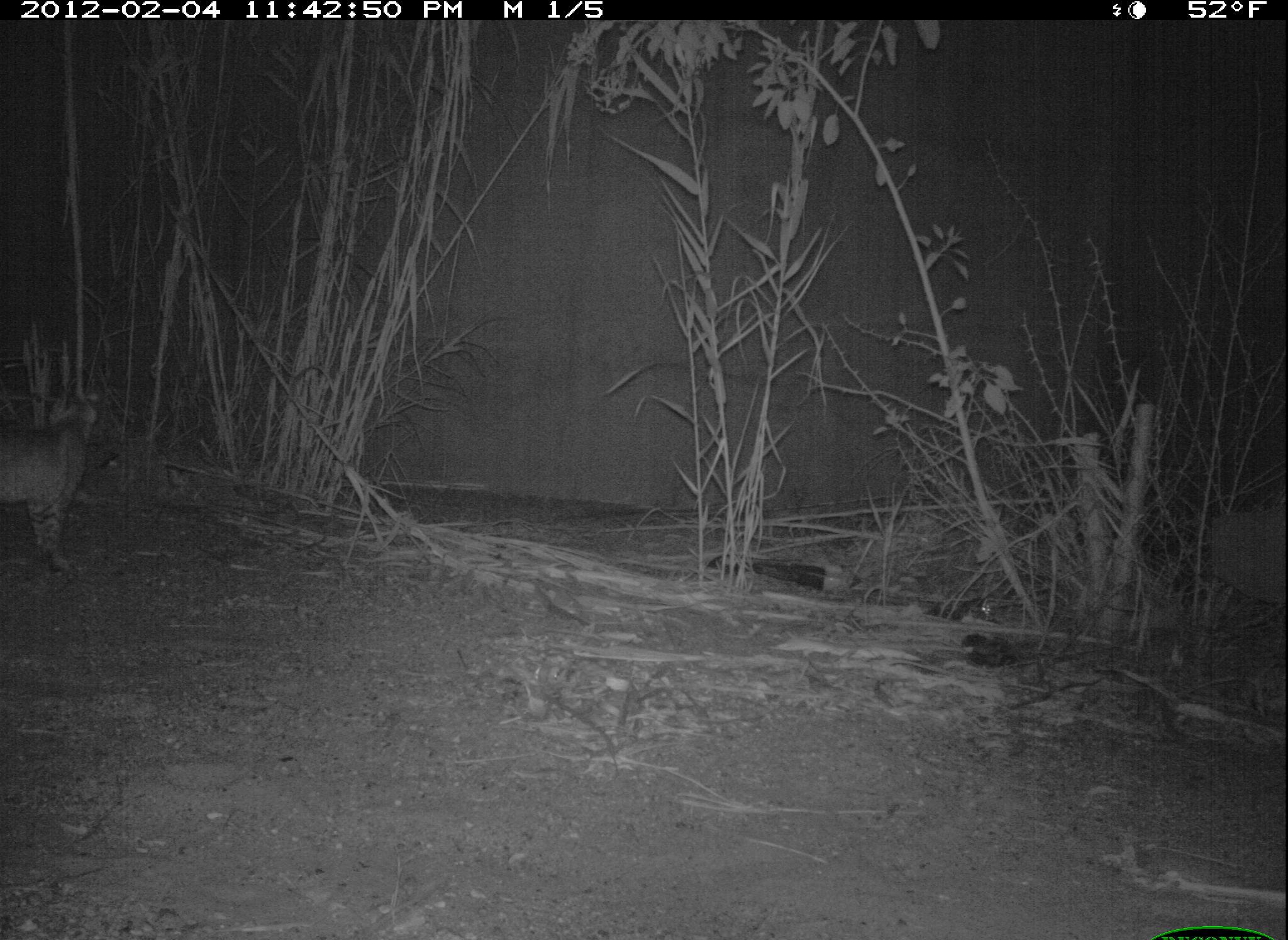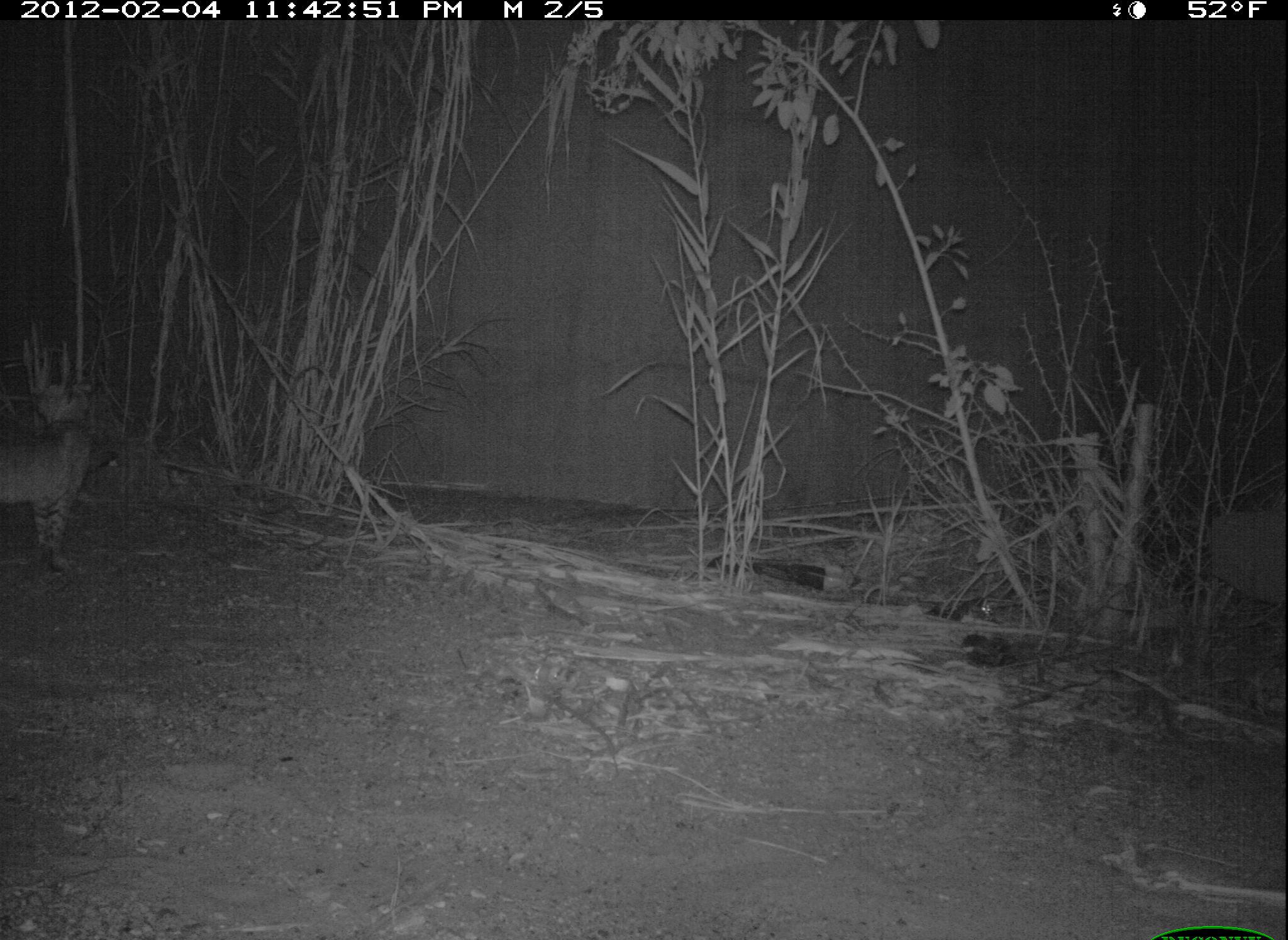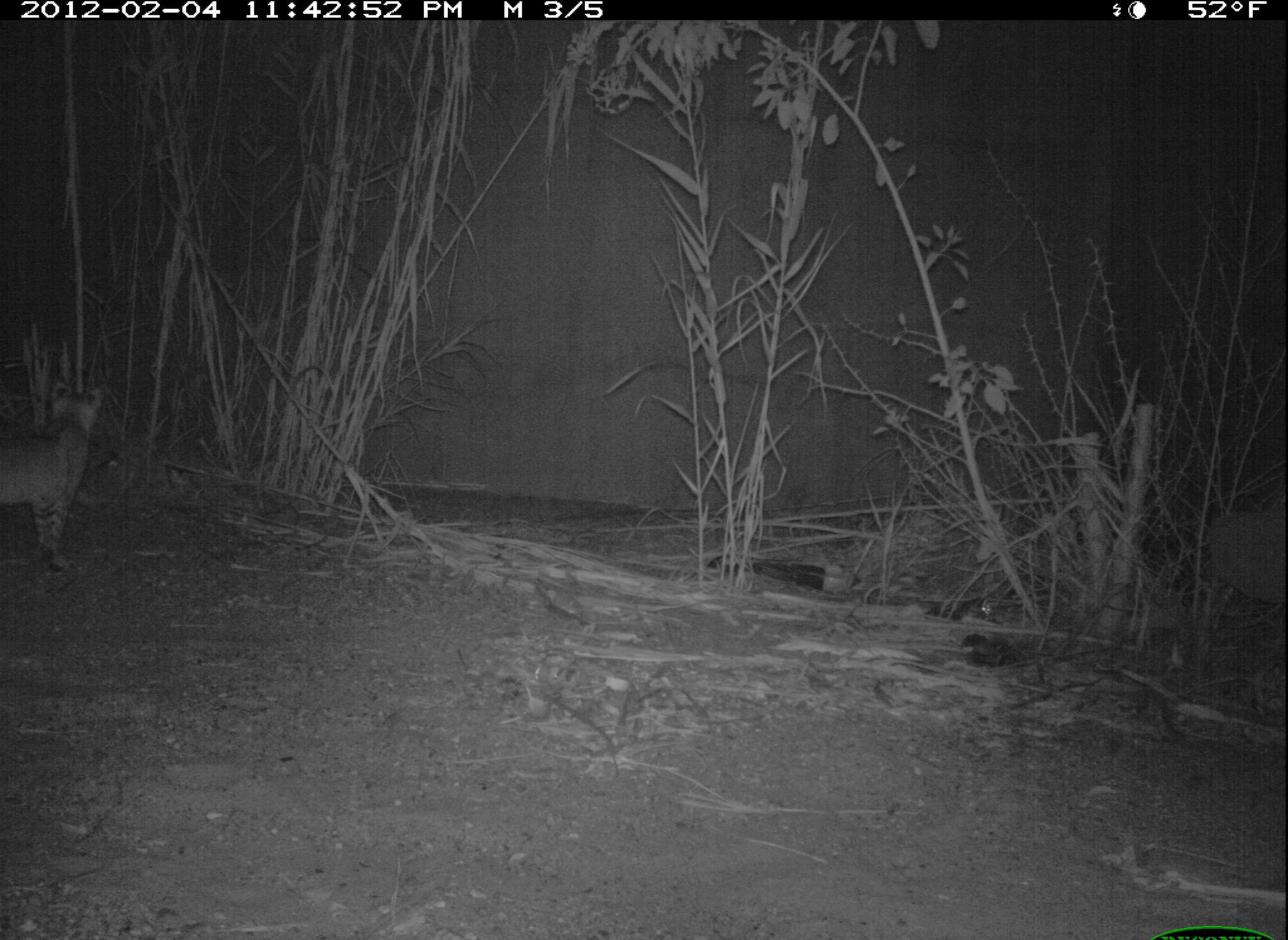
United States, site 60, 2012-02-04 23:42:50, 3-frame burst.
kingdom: Animalia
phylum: Chordata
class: Mammalia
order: Carnivora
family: Felidae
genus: Lynx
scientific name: Lynx rufus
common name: bobcat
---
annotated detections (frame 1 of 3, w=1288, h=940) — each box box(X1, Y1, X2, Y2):
bobcat: box(0, 390, 102, 585)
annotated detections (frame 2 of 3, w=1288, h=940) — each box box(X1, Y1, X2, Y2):
bobcat: box(0, 382, 94, 579)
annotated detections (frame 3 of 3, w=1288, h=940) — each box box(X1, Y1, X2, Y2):
bobcat: box(0, 382, 106, 576)